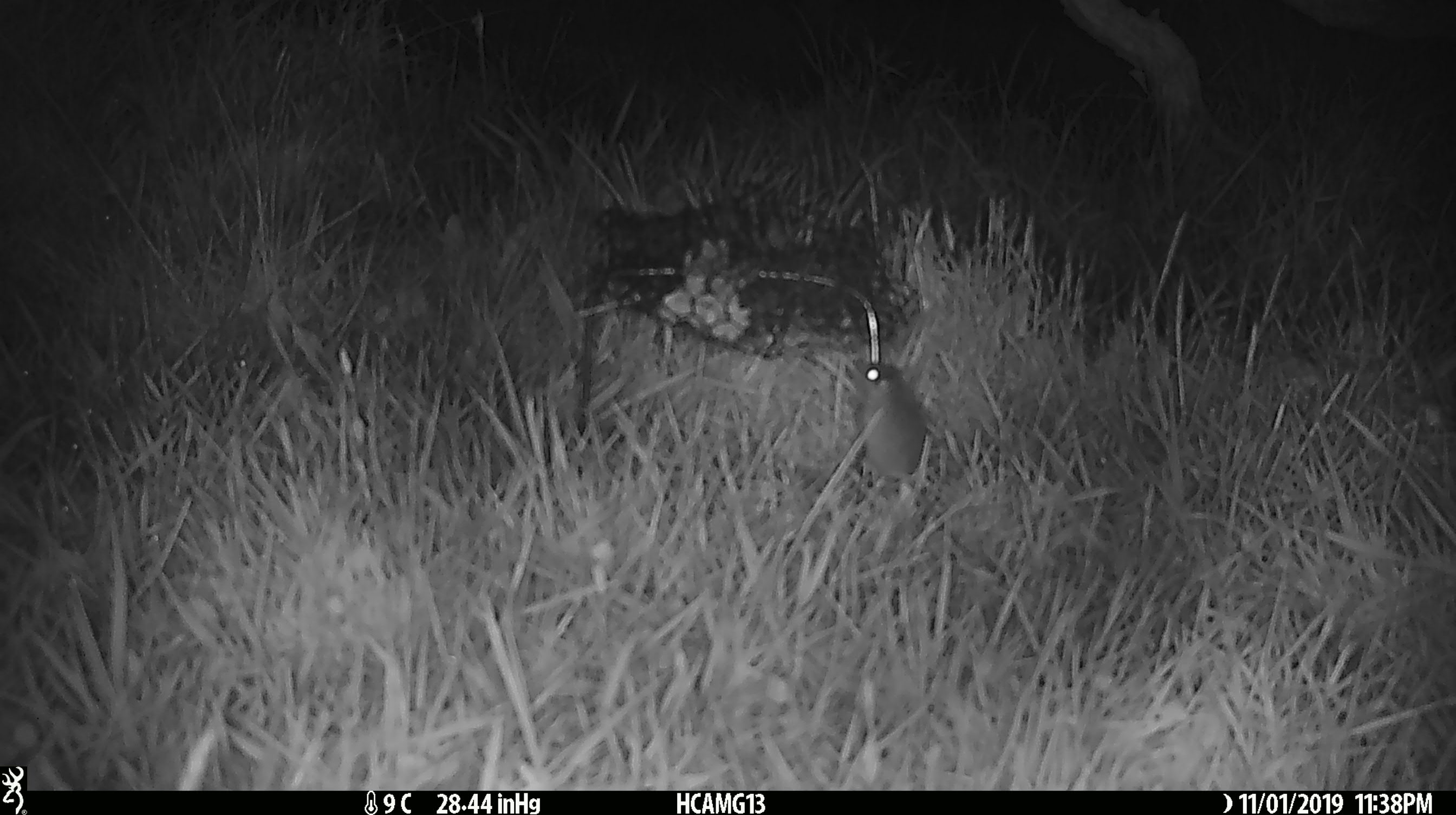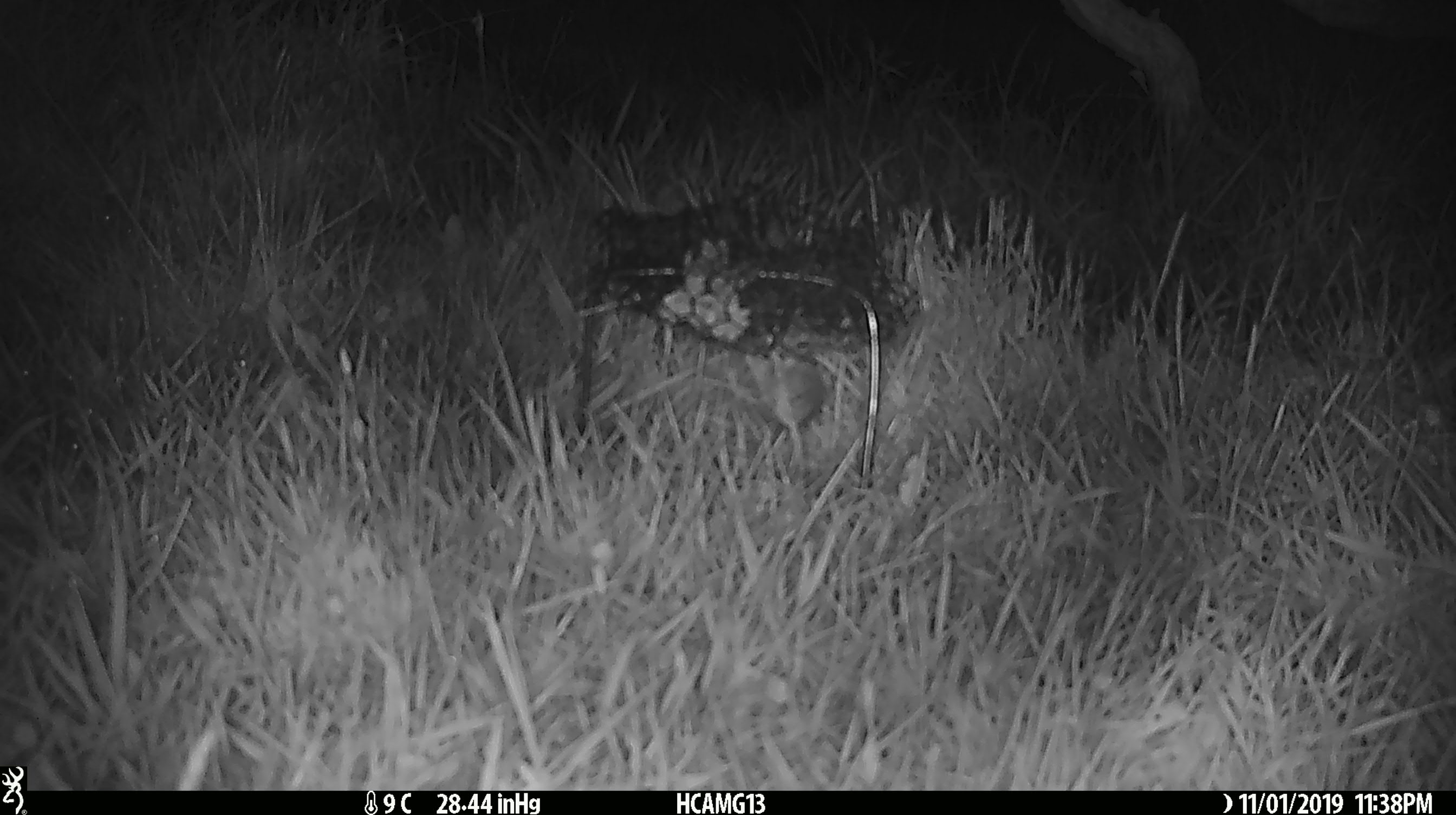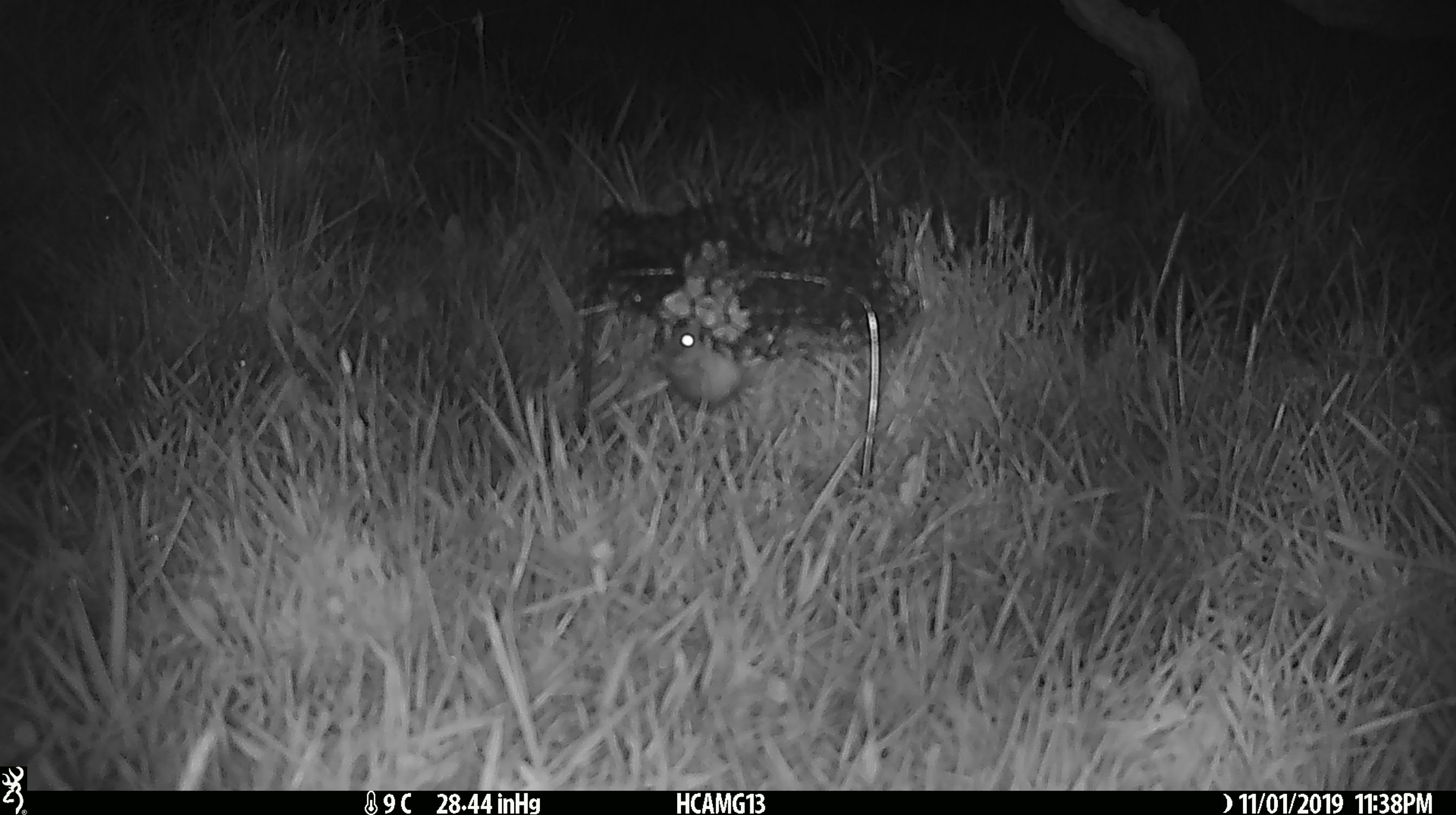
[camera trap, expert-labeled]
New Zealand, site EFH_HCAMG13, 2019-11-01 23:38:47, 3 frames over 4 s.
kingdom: Animalia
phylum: Chordata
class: Mammalia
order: Rodentia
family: Muridae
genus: Mus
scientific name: Mus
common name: mouse